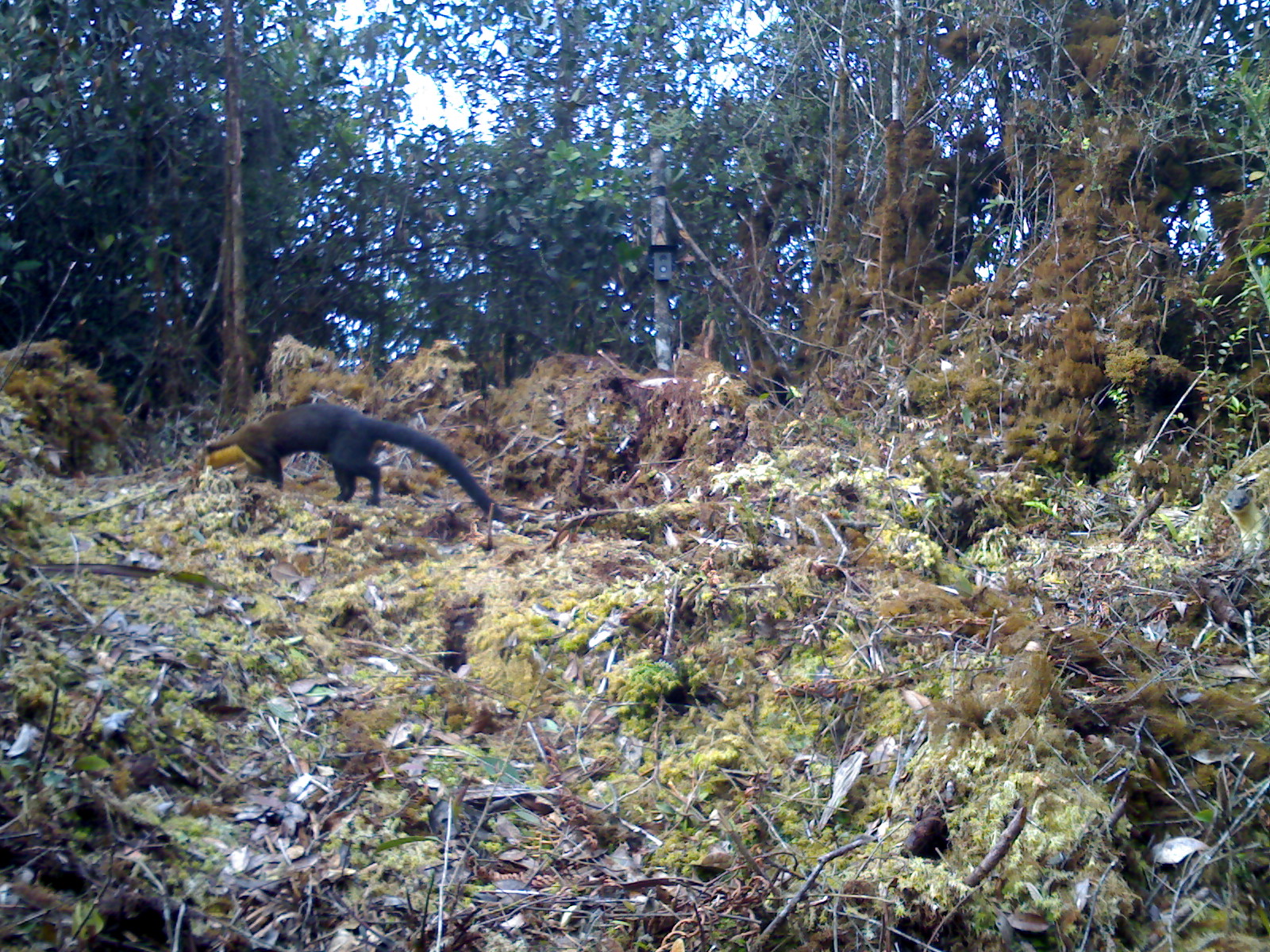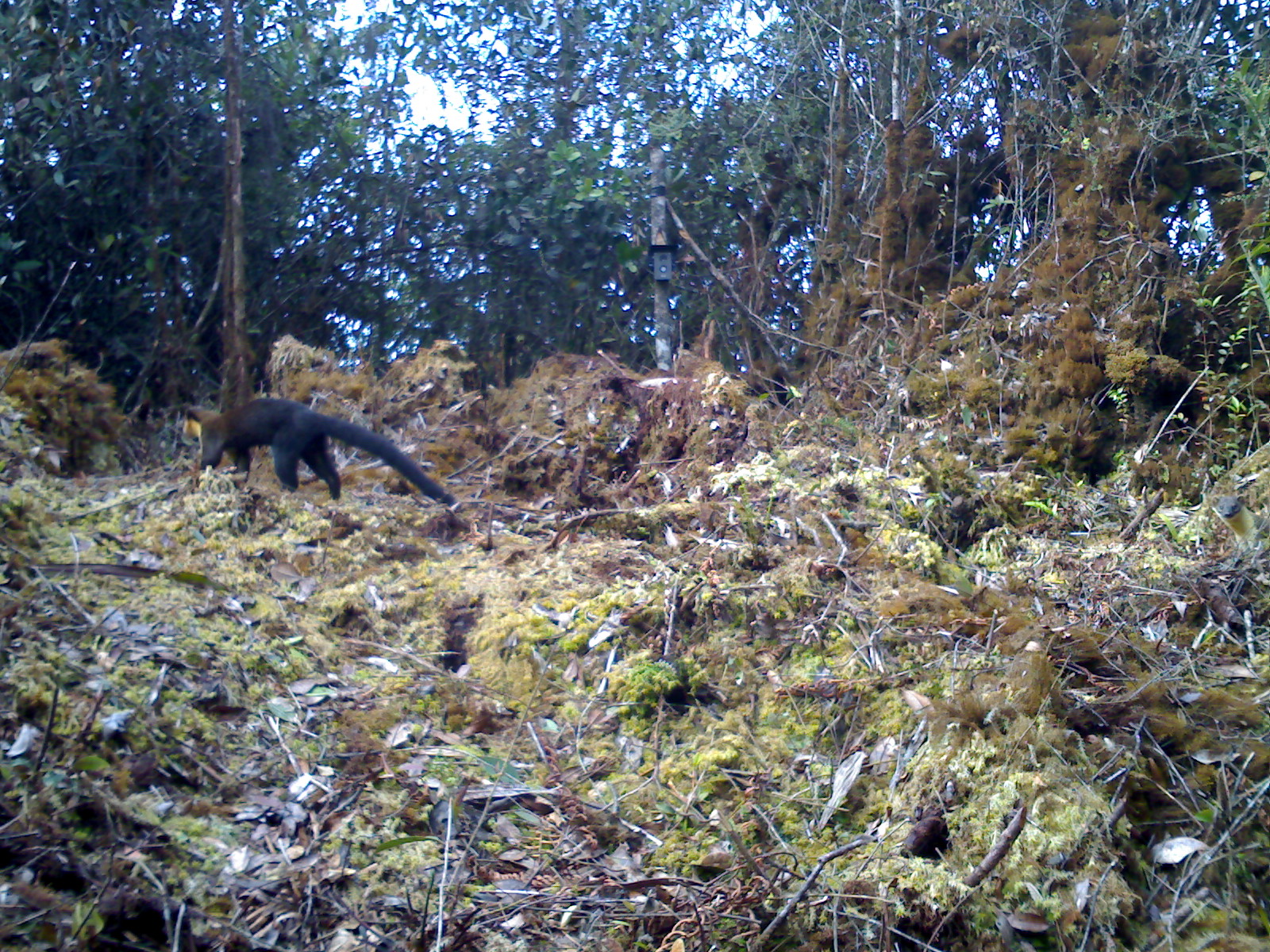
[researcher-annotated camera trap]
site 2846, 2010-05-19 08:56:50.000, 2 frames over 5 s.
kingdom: Animalia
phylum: Chordata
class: Mammalia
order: Carnivora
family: Mustelidae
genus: Martes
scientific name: Martes flavigula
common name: yellow-throated marten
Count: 1.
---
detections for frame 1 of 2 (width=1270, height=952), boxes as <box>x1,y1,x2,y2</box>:
martes flavigula: <box>200,403,506,526</box>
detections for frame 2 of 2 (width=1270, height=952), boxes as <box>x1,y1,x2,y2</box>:
martes flavigula: <box>183,396,455,509</box>